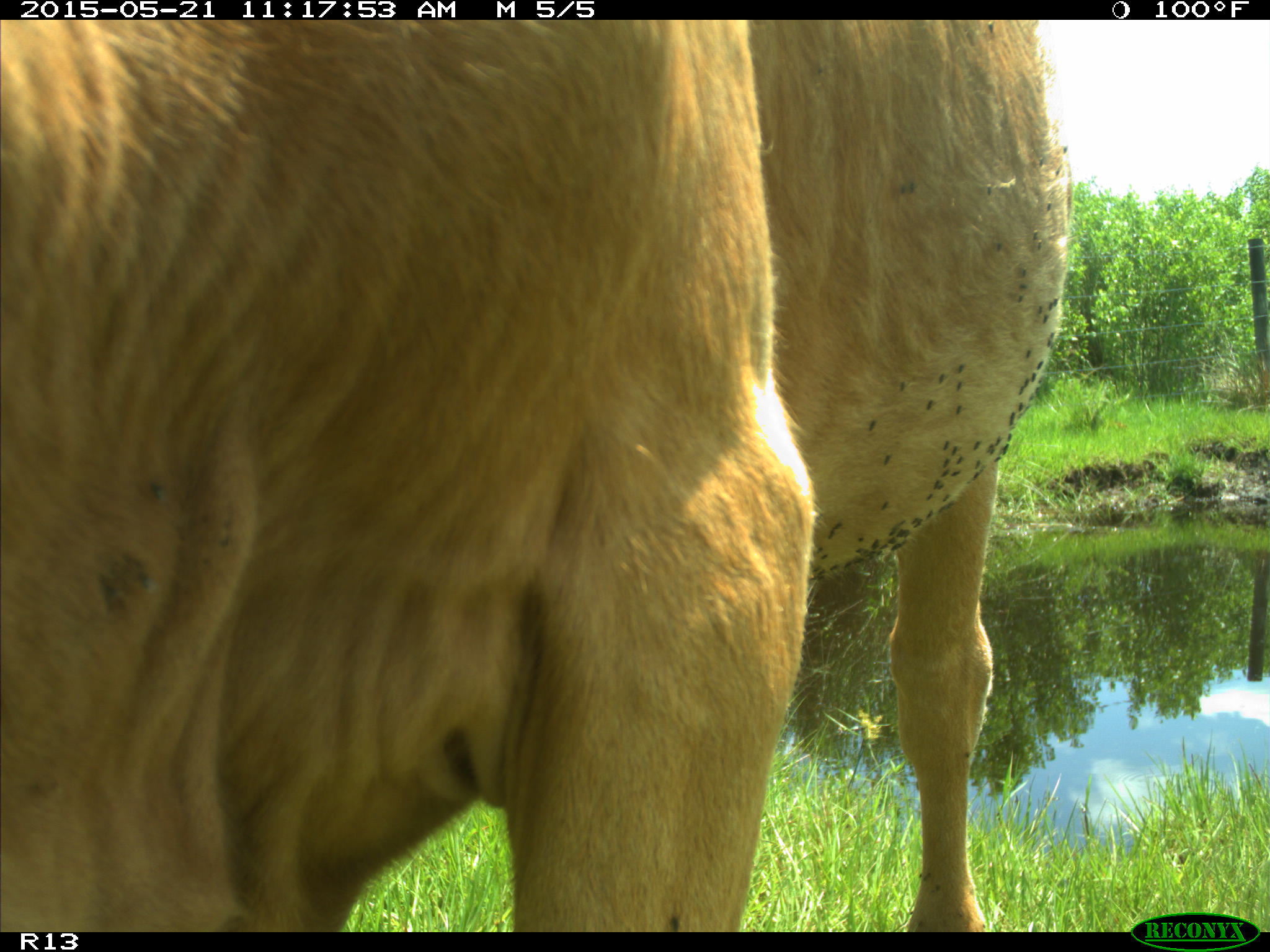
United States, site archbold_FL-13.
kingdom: Animalia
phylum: Chordata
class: Mammalia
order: Artiodactyla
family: Bovidae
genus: Bos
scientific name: Bos taurus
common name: domestic cow